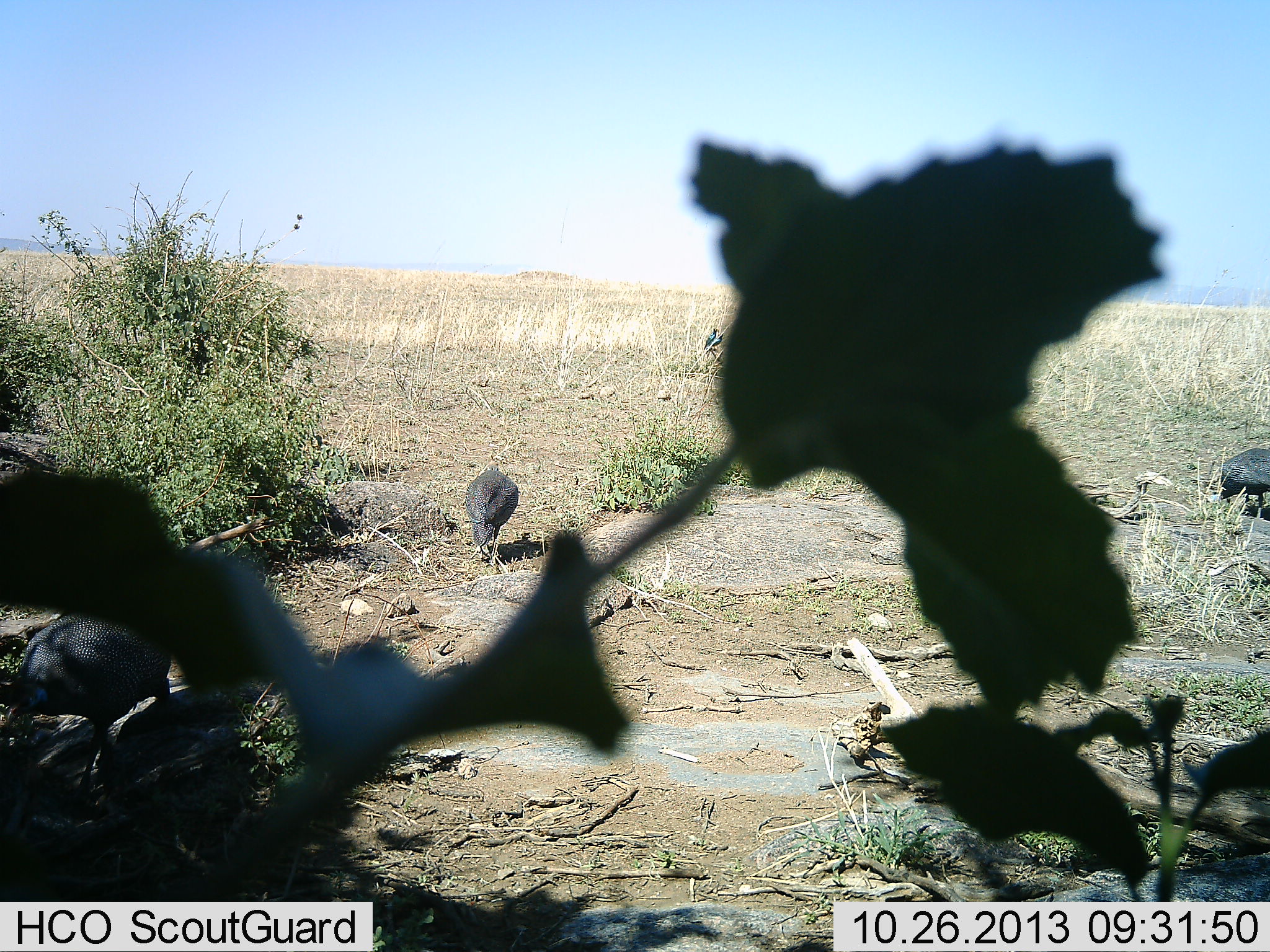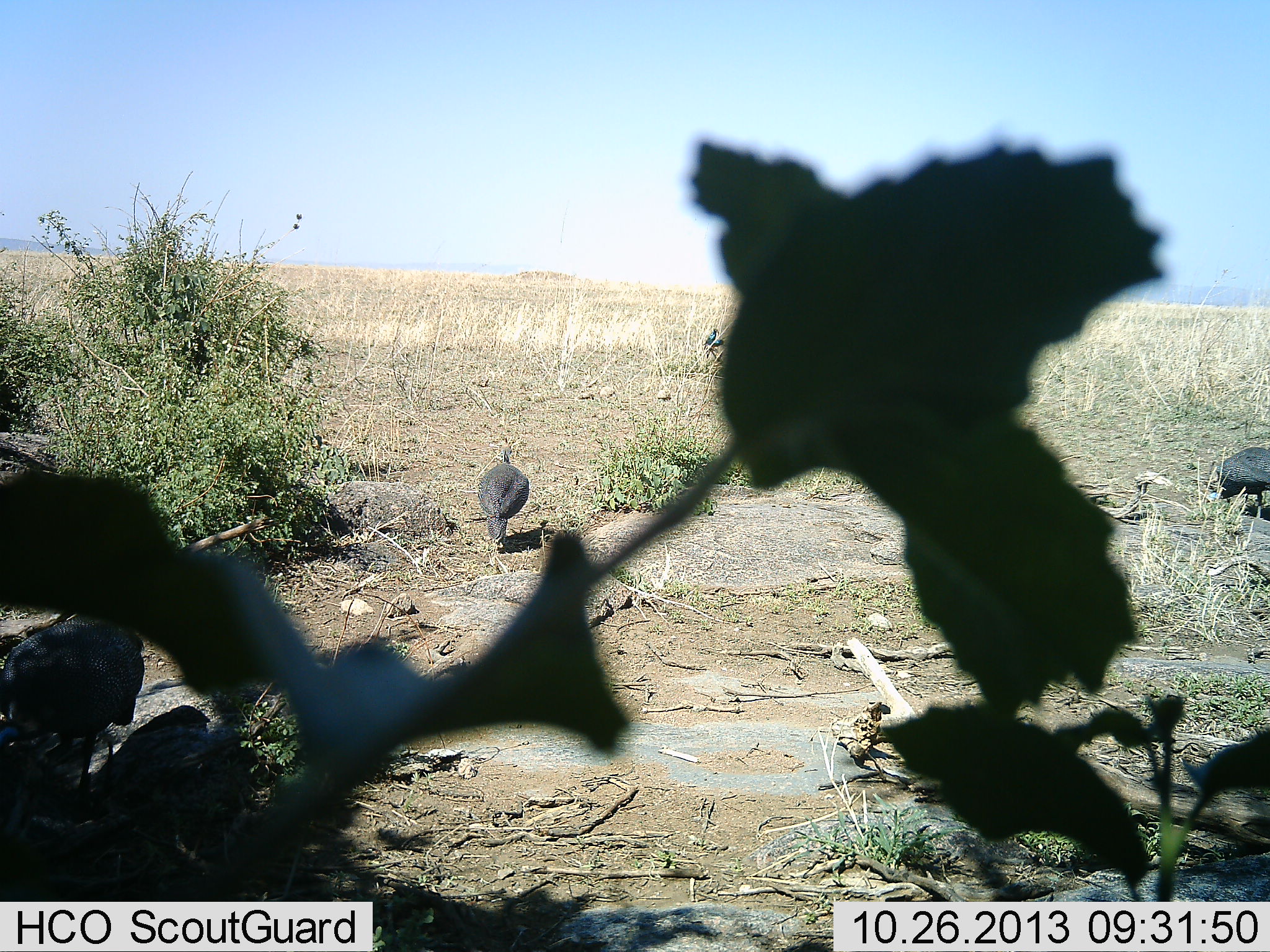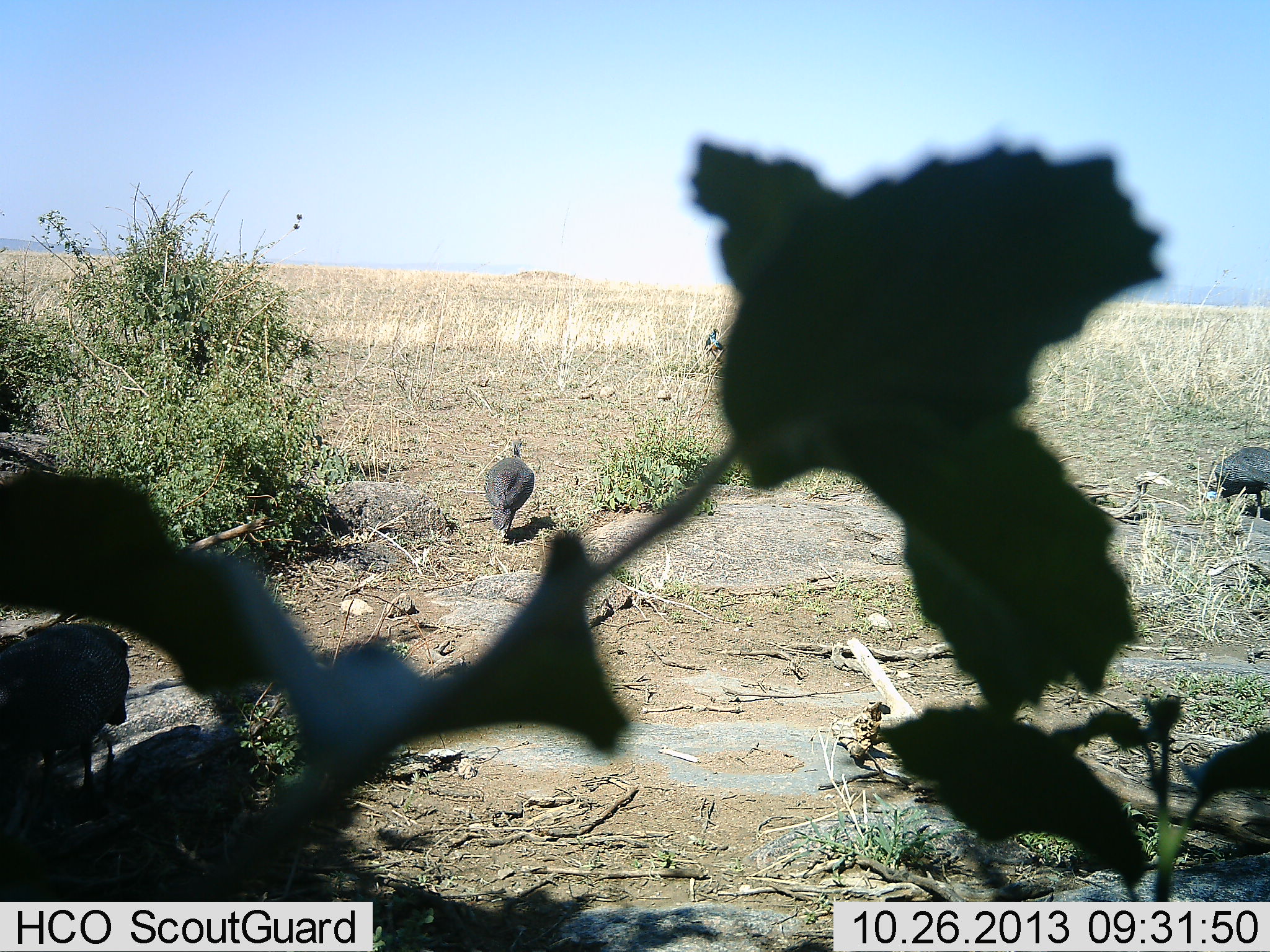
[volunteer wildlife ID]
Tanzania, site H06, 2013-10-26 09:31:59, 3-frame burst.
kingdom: Animalia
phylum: Chordata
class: Aves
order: Galliformes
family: Numididae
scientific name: Numididae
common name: guinea fowl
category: guineafowl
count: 3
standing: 36%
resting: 9%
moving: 91%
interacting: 0%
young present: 0%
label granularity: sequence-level